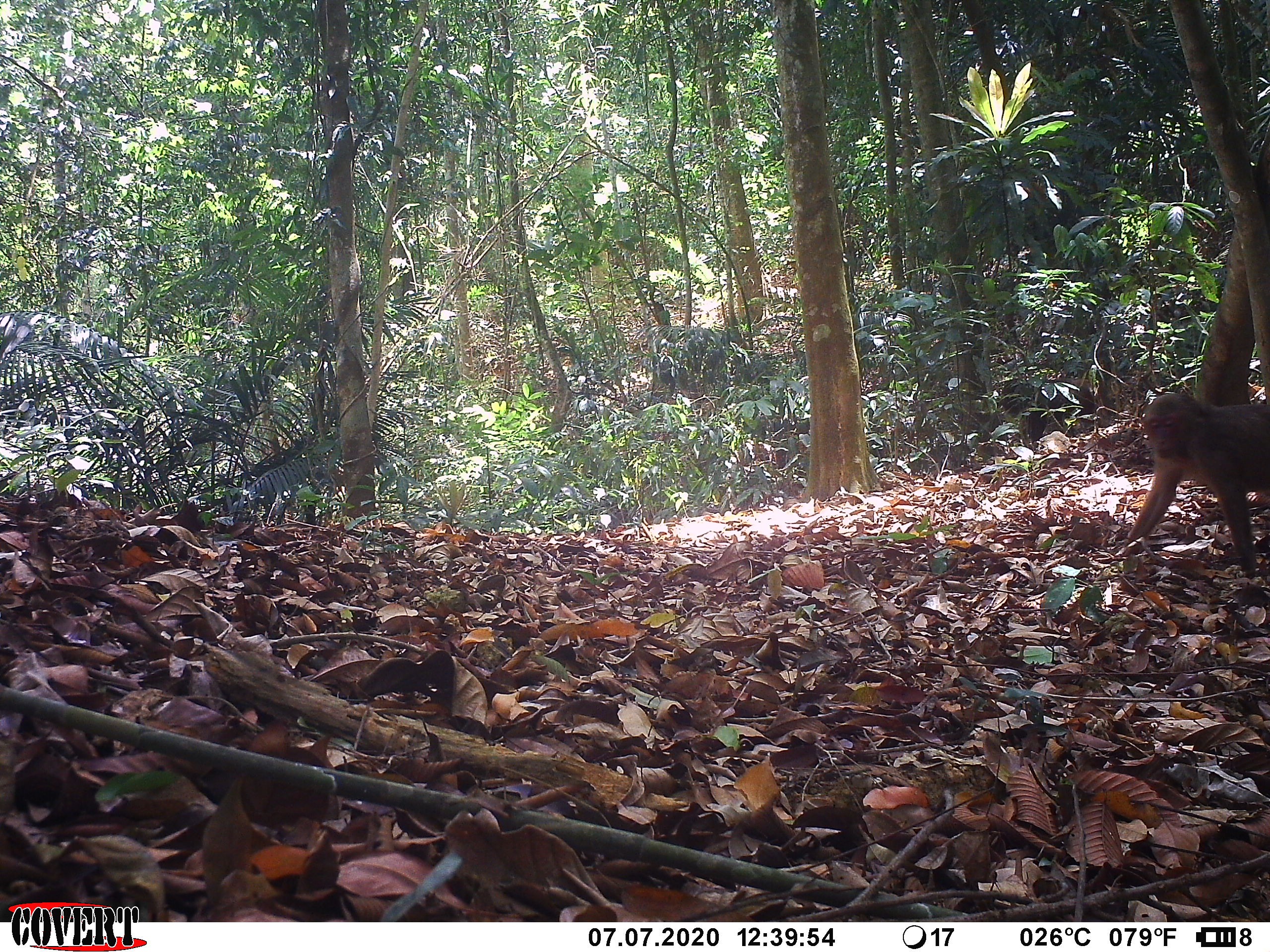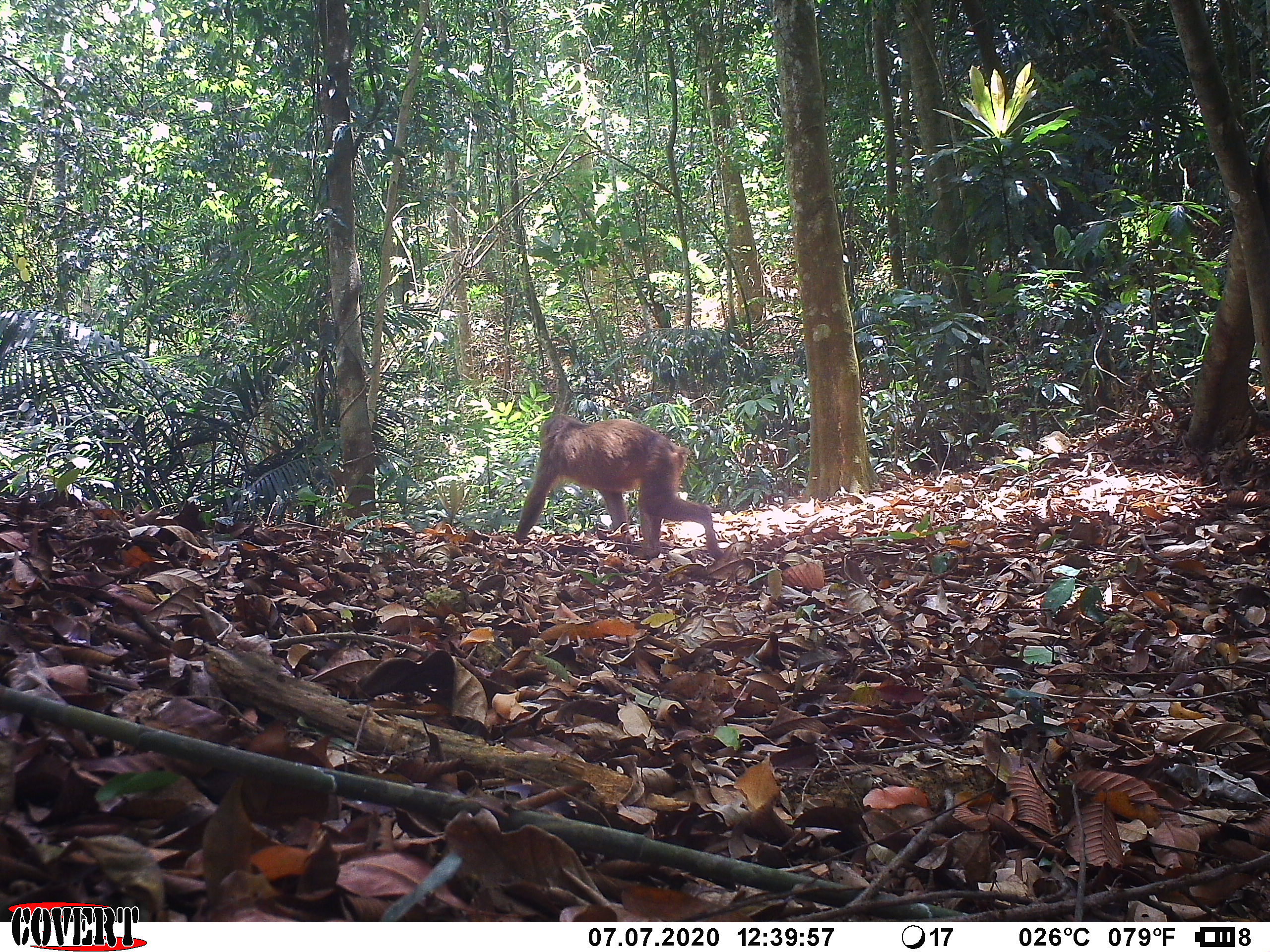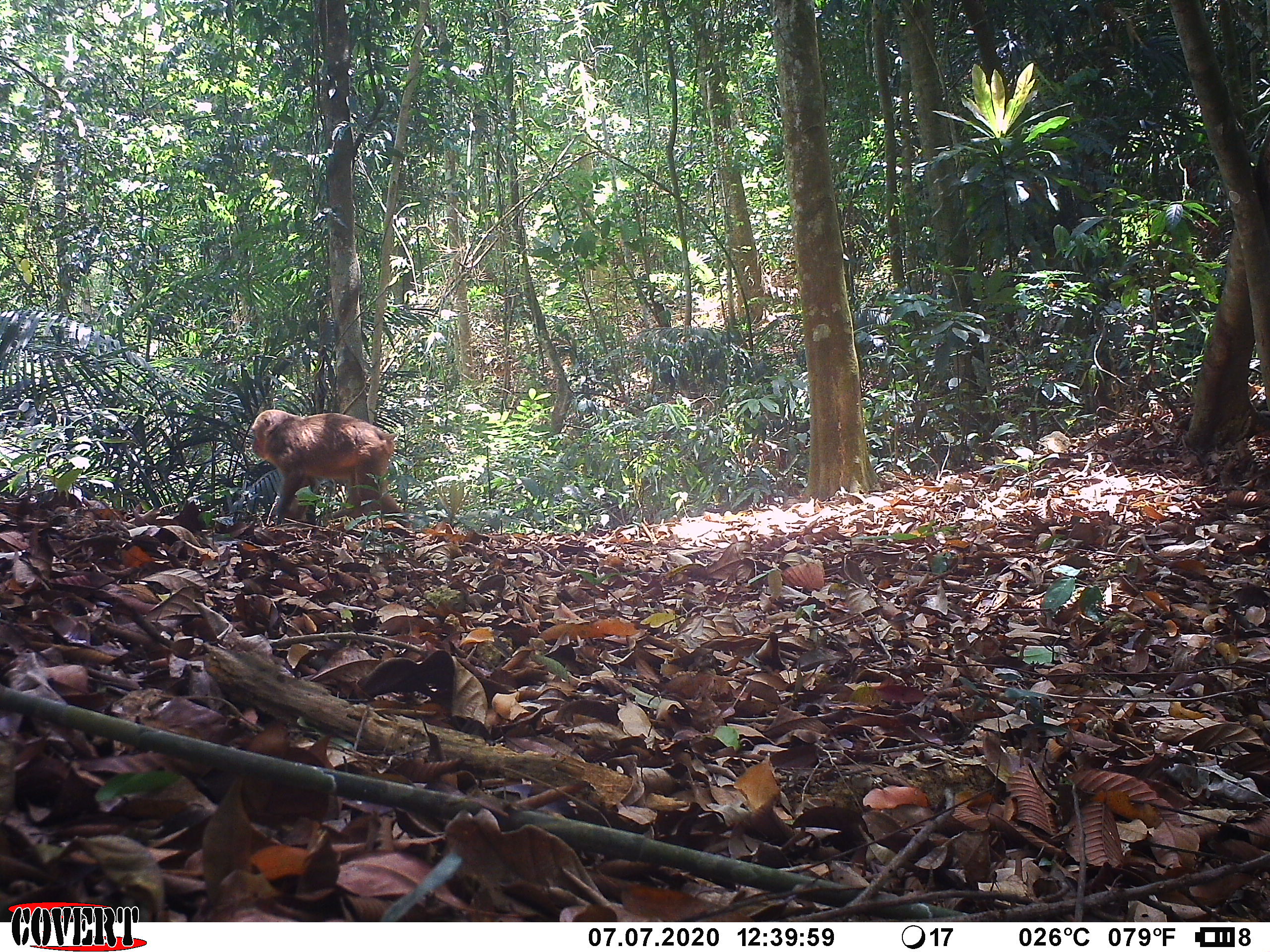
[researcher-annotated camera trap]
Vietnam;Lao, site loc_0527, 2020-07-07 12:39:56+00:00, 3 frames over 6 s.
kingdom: Animalia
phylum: Chordata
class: Mammalia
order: Primates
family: Cercopithecidae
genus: Macaca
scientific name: Macaca arctoides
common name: stump-tailed macaque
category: stump tailed macaque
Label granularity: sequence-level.